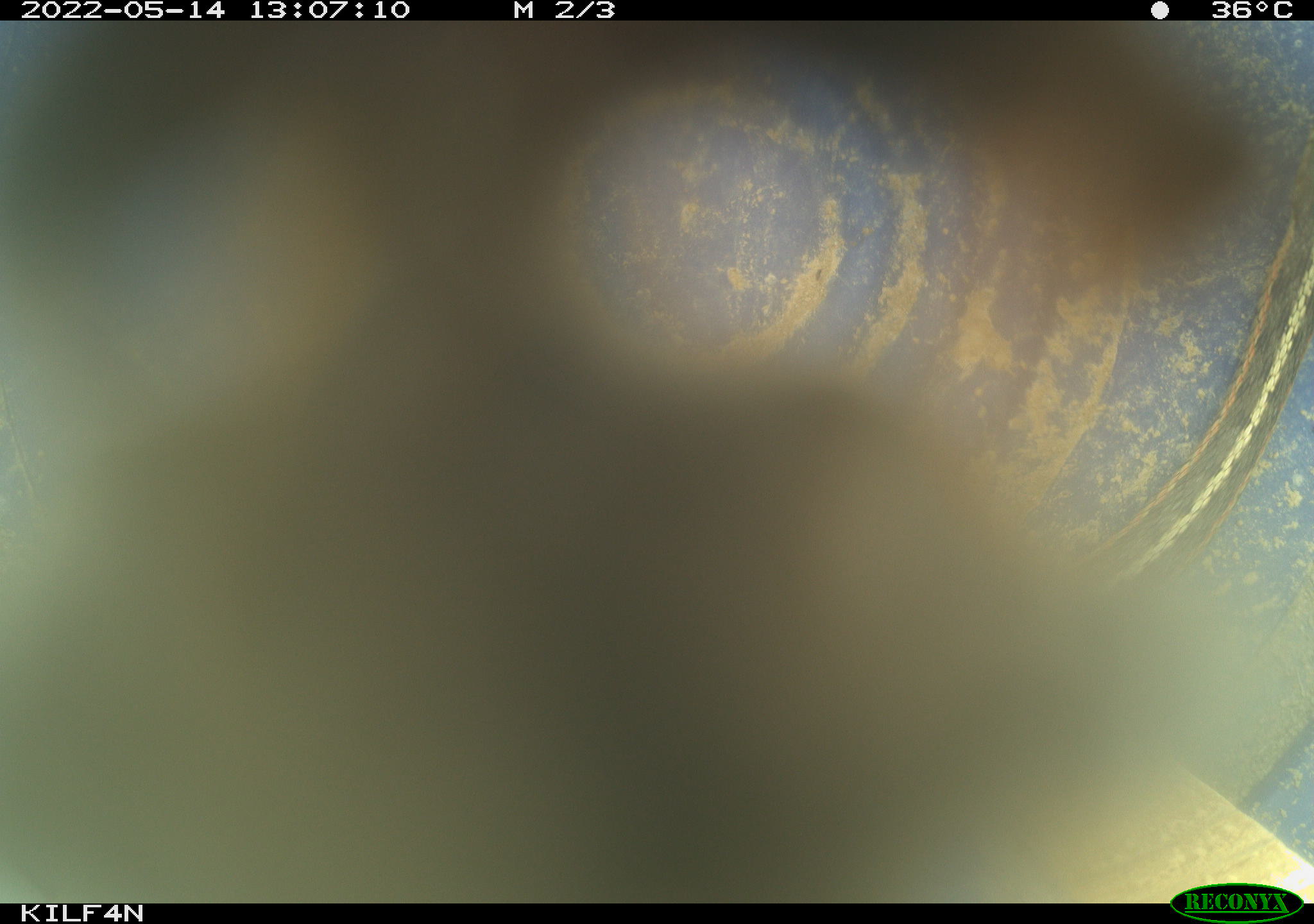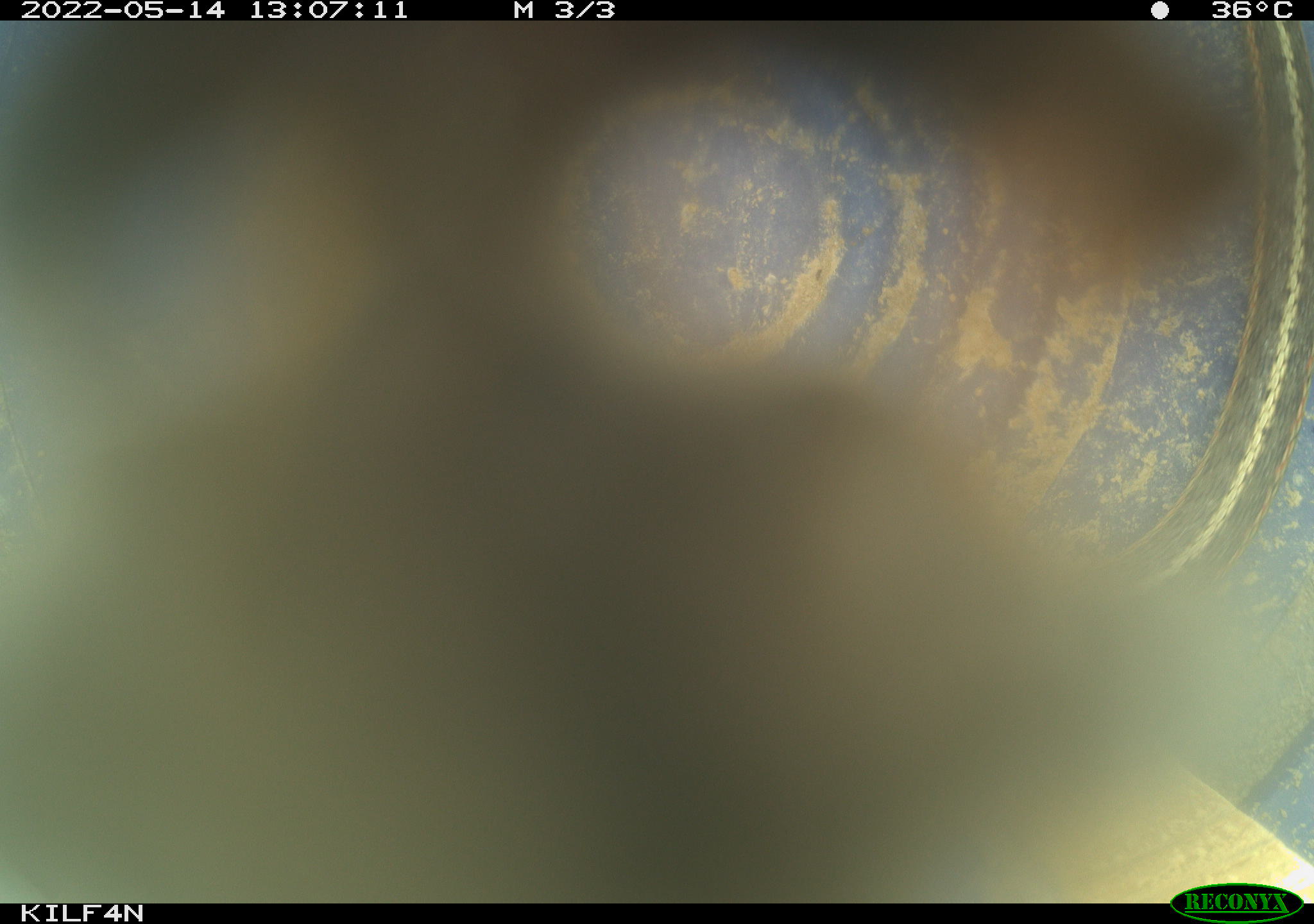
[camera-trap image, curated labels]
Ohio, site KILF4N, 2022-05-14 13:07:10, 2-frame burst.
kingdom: Animalia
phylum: Chordata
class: Reptilia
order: Squamata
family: Colubridae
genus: Thamnophis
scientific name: Thamnophis sirtalis sirtalis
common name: eastern gartersnake